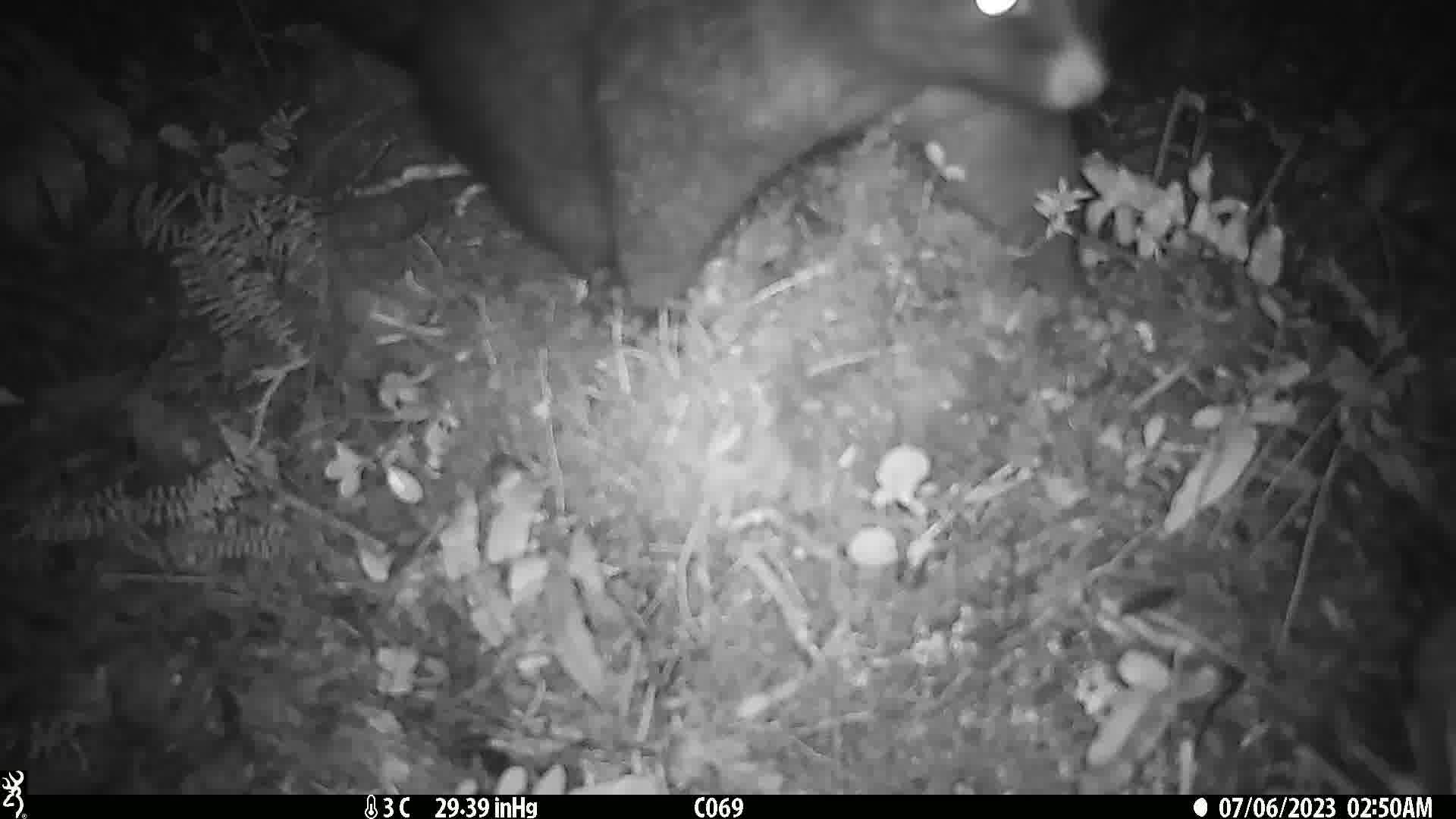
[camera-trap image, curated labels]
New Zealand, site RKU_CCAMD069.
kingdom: Animalia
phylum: Chordata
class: Mammalia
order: Diprotodontia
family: Phalangeridae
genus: Trichosurus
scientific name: Trichosurus vulpecula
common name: common brushtail possum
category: possum